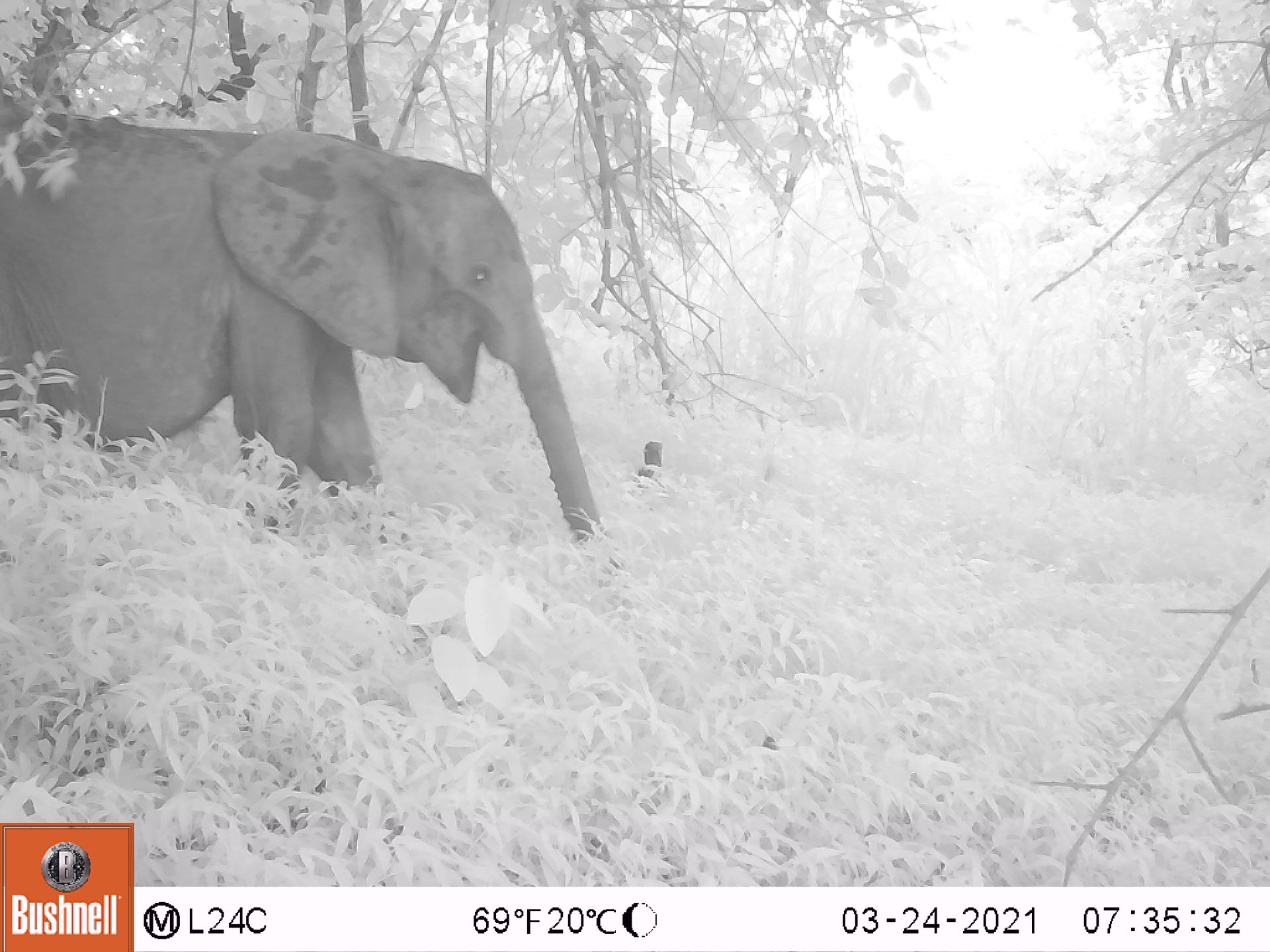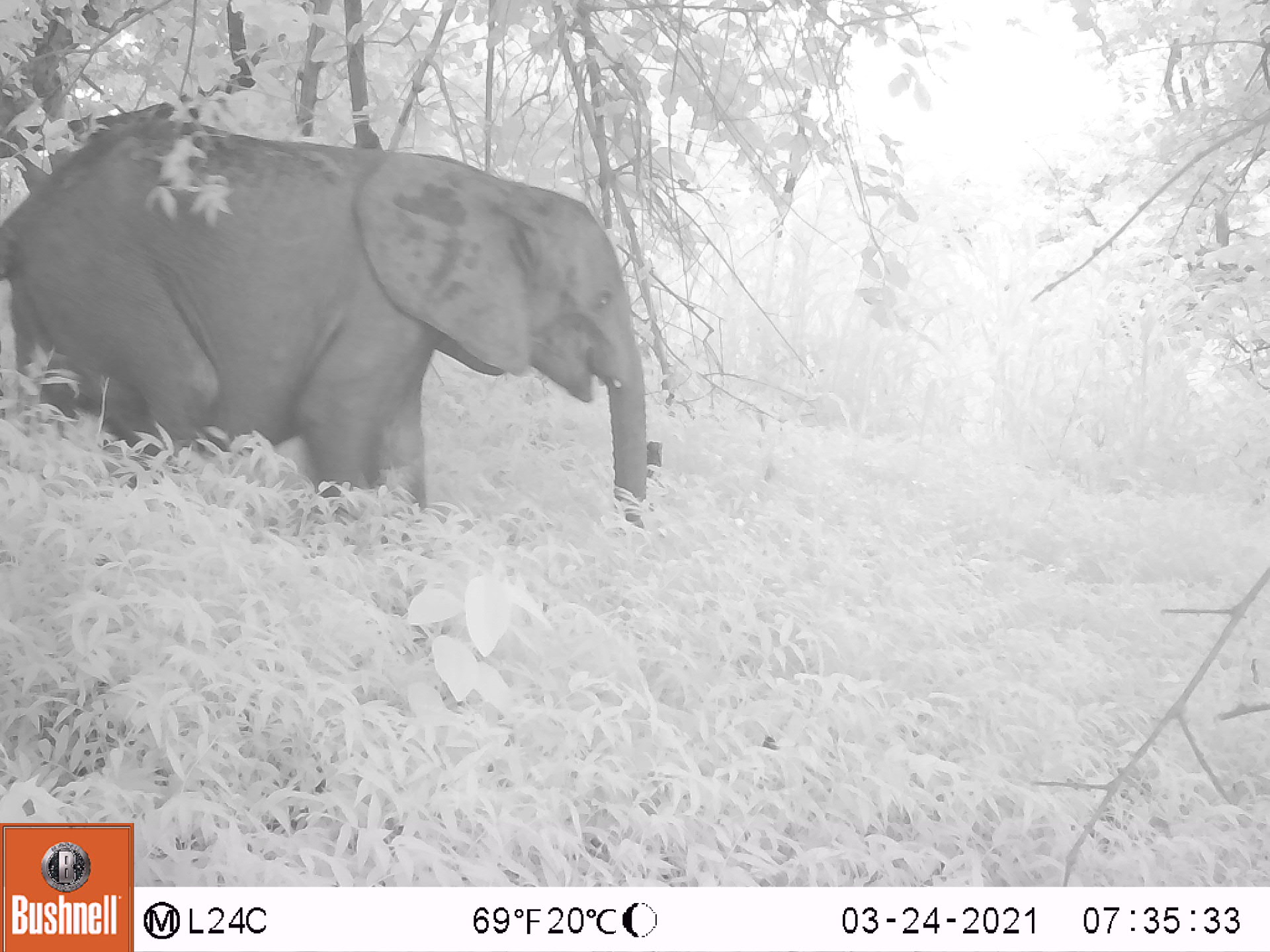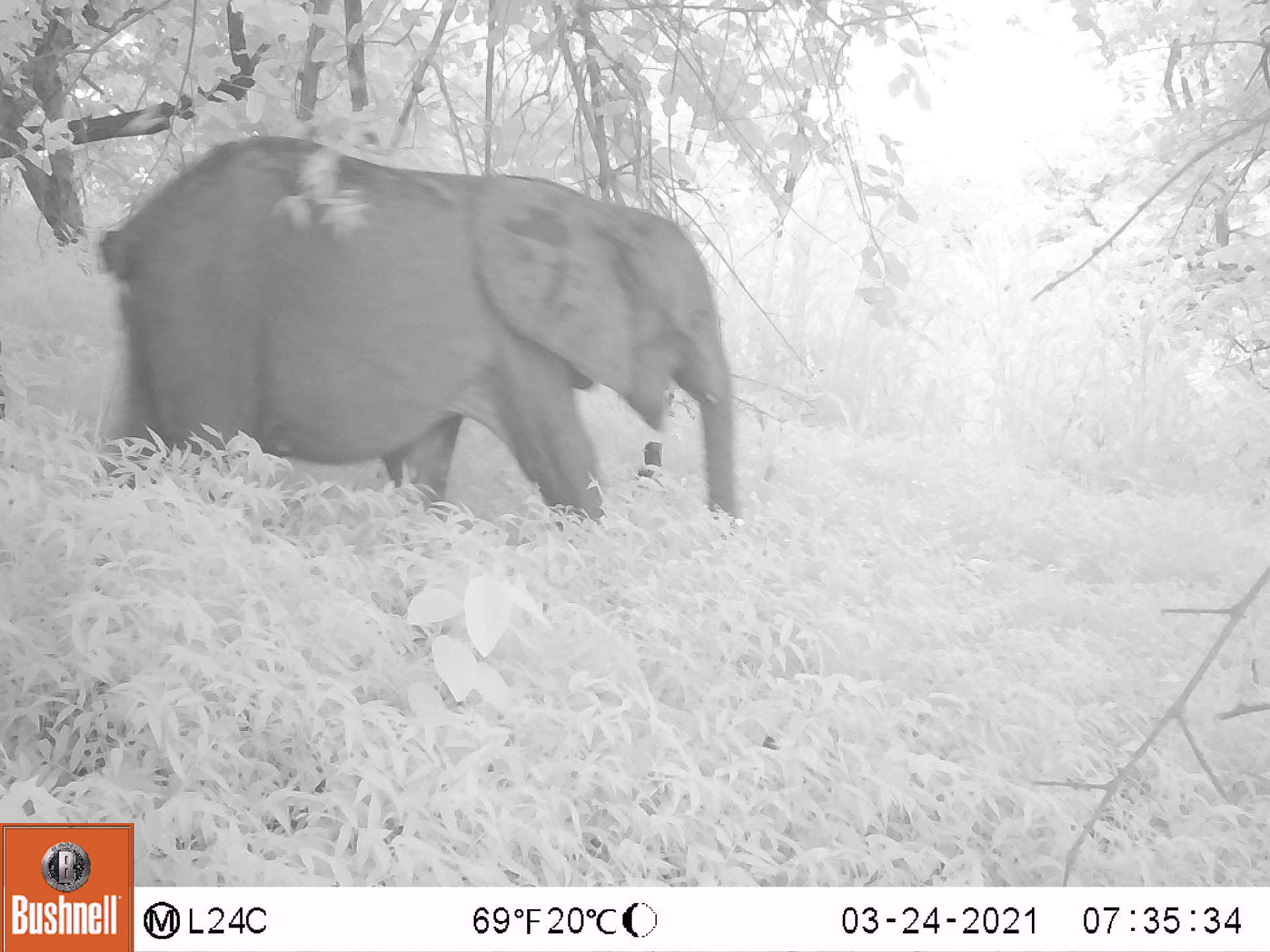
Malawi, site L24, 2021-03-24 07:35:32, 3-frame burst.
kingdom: Animalia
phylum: Chordata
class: Mammalia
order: Proboscidea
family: Elephantidae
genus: Loxodonta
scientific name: Loxodonta africana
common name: african savanna elephant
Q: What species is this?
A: African savanna elephant (Loxodonta africana).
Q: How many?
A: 1.